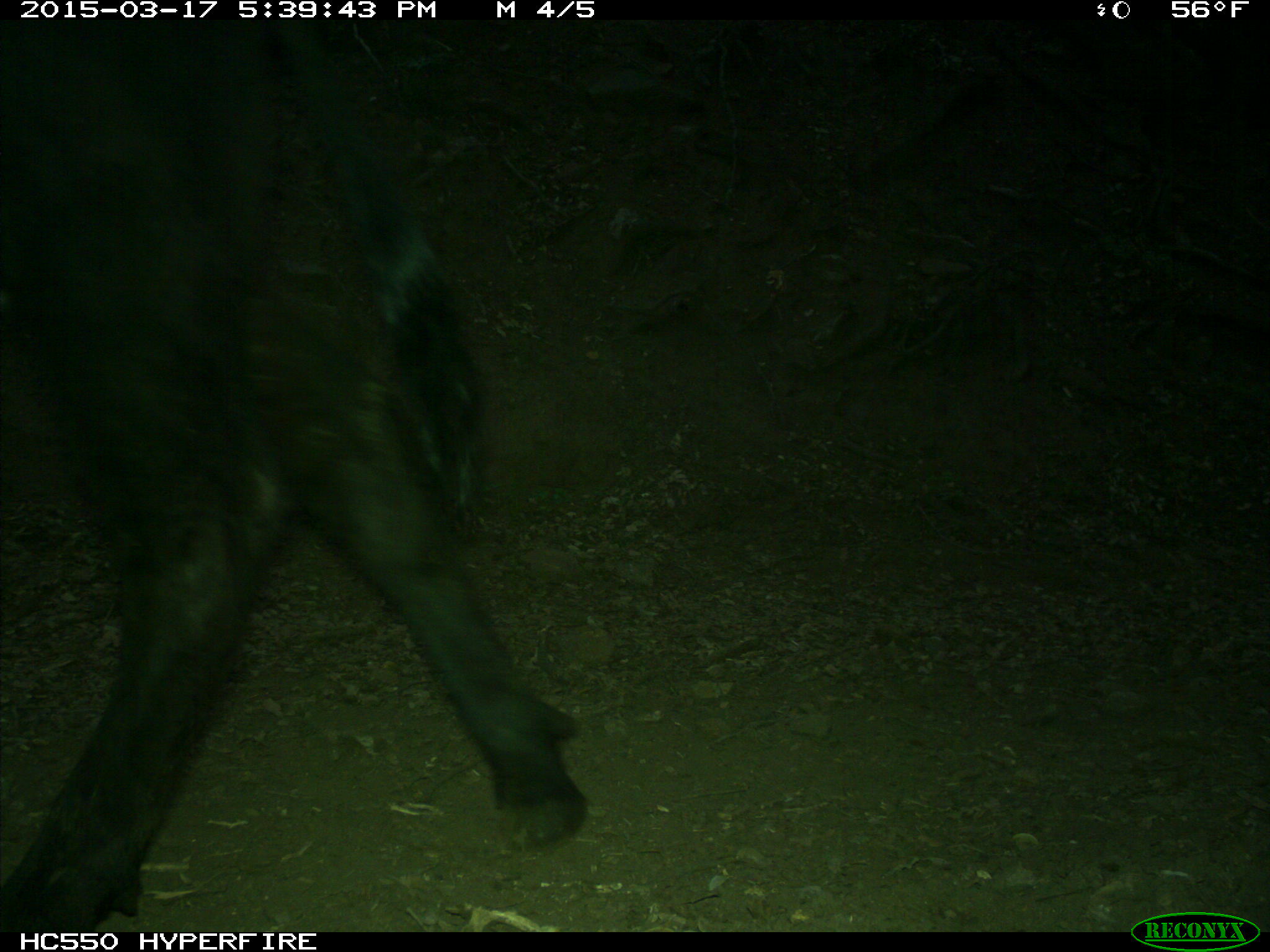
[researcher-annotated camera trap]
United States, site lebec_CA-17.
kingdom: Animalia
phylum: Chordata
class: Mammalia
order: Artiodactyla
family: Bovidae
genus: Bos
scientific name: Bos taurus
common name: domestic cow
Bos taurus (domestic cow).